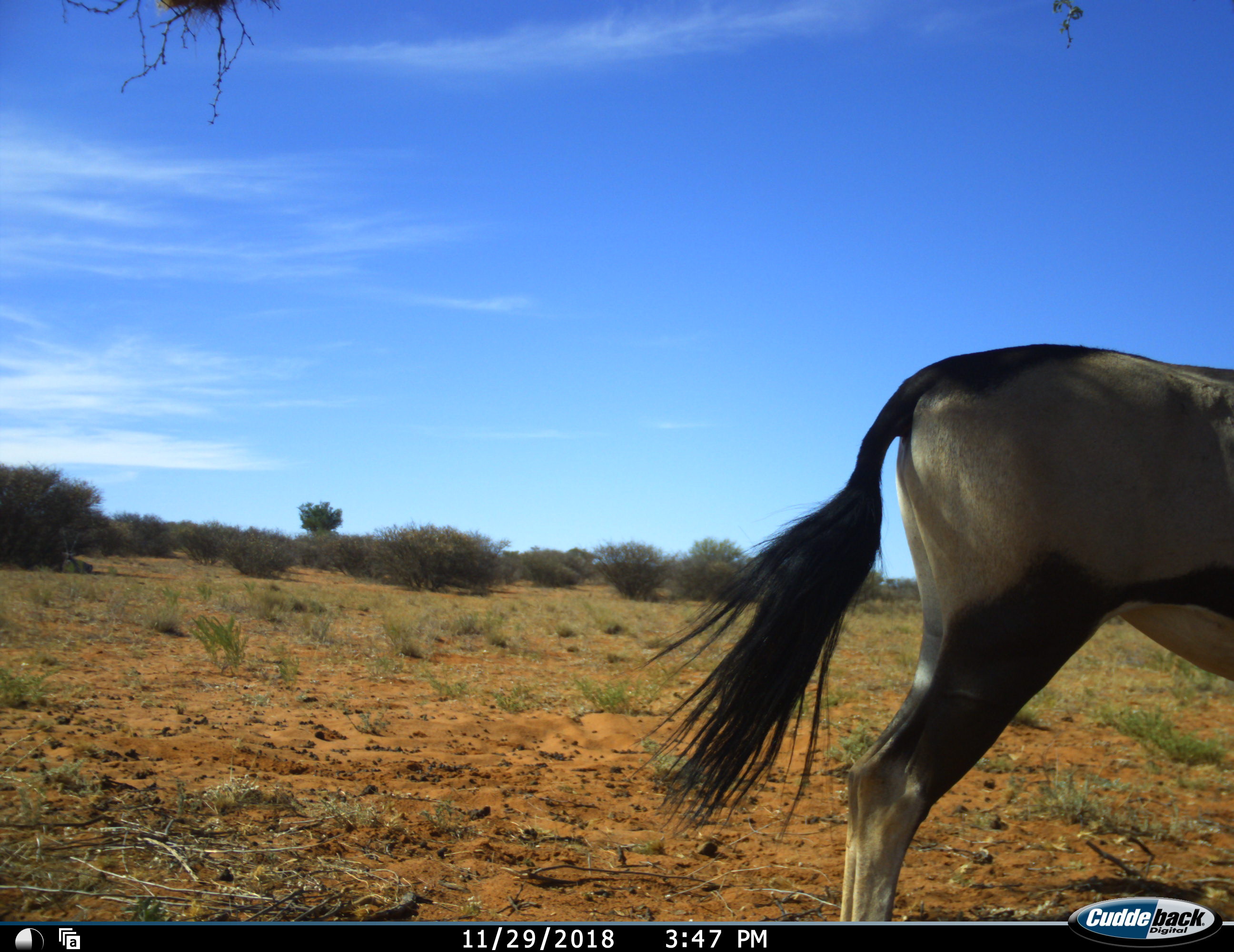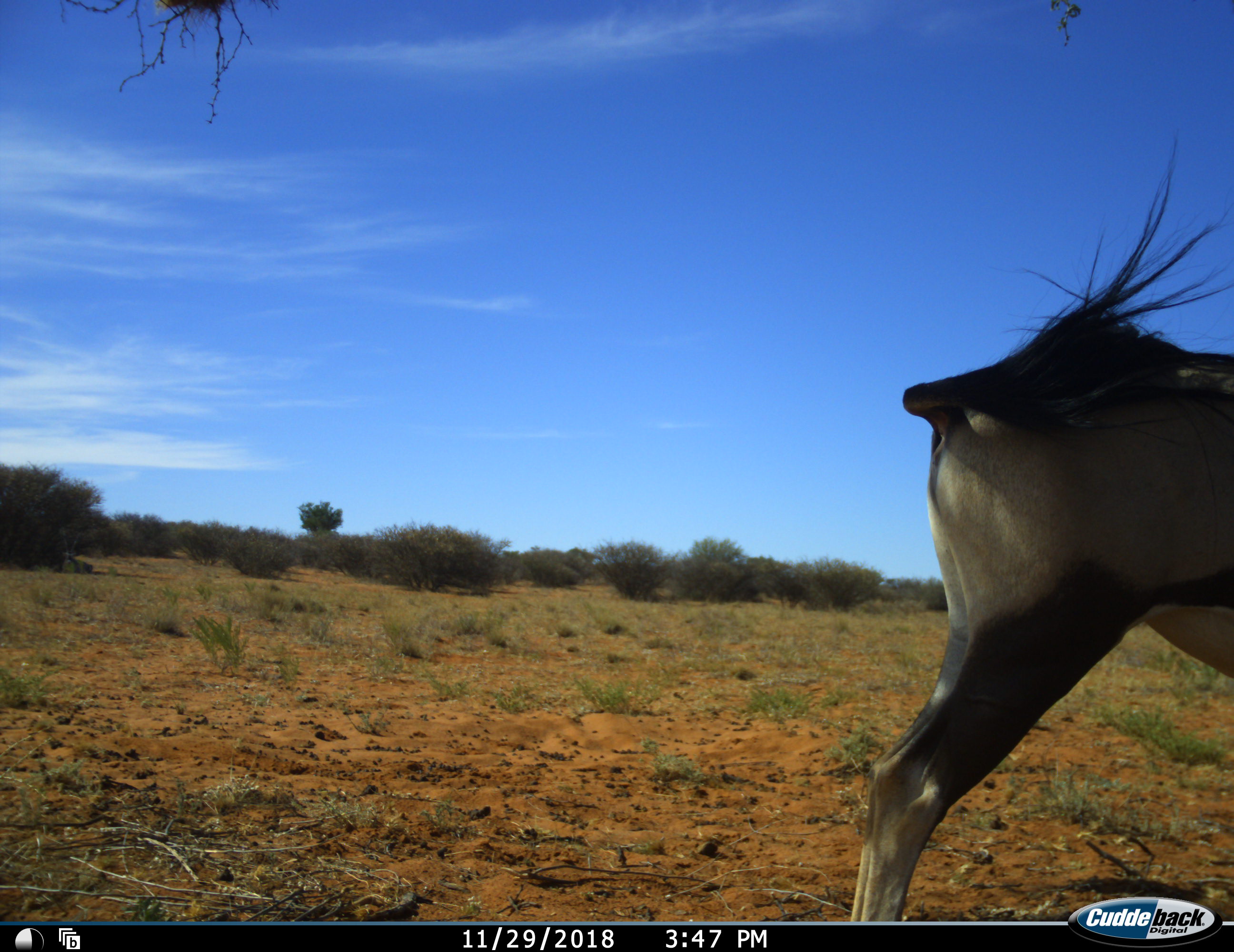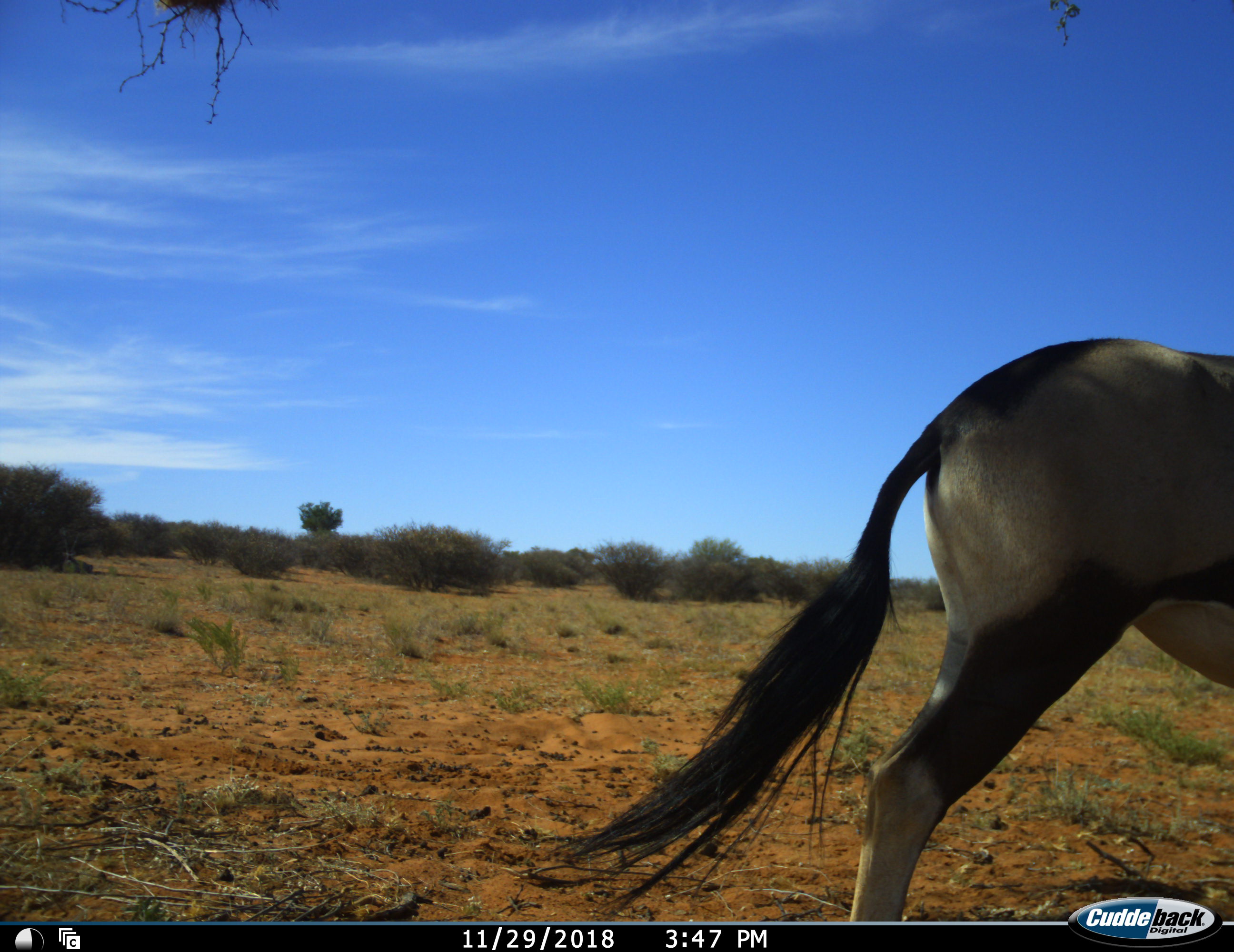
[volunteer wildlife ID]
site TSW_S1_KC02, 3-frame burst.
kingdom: Animalia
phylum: Chordata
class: Mammalia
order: Artiodactyla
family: Bovidae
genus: Oryx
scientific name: Oryx gazella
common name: gemsbok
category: oryx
Oryx (gemsbok) (Oryx gazella), count 1. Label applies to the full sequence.